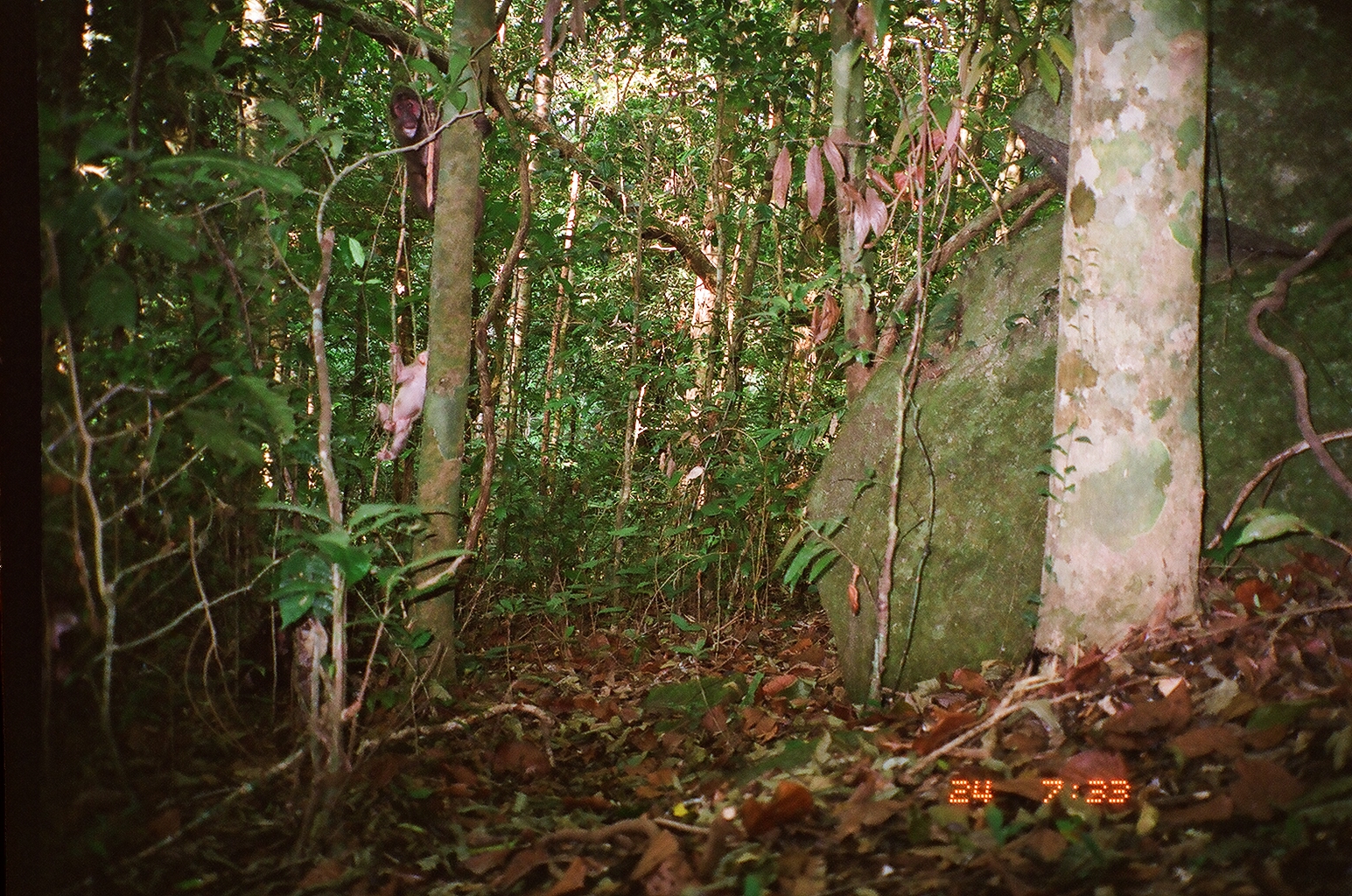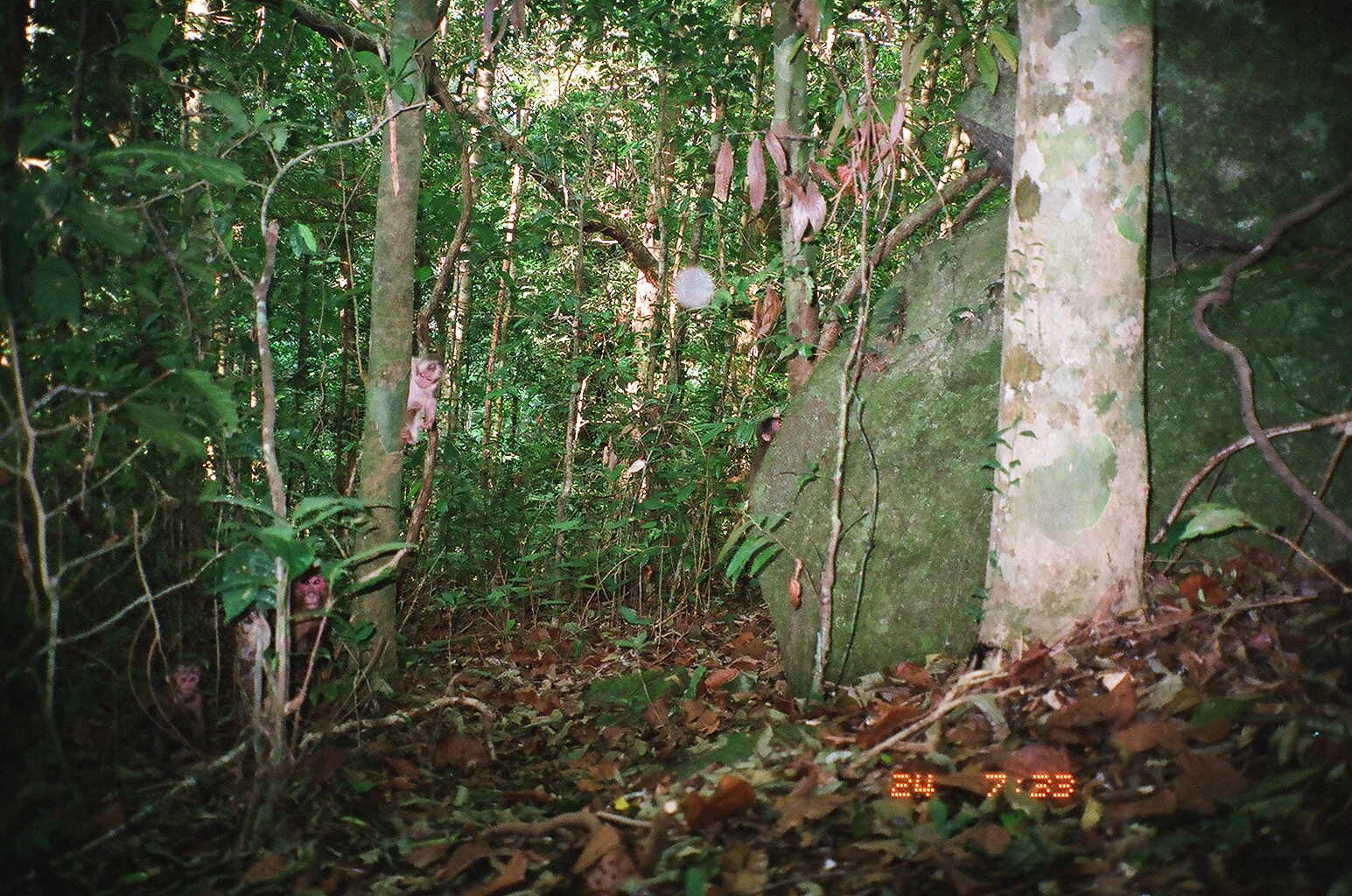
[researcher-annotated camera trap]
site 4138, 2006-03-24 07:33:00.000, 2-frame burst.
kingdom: Animalia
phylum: Chordata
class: Mammalia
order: Primates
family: Cercopithecidae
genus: Macaca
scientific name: Macaca arctoides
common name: stump-tailed macaque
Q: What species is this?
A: Macaca arctoides (stump-tailed macaque).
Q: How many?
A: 3.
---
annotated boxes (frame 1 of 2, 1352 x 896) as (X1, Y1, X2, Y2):
macaca arctoides: (389, 85, 495, 238); (374, 343, 427, 462)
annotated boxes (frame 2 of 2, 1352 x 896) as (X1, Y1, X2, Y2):
macaca arctoides: (290, 566, 333, 664); (401, 356, 444, 451); (743, 416, 785, 504); (163, 660, 206, 742); (234, 610, 273, 676)